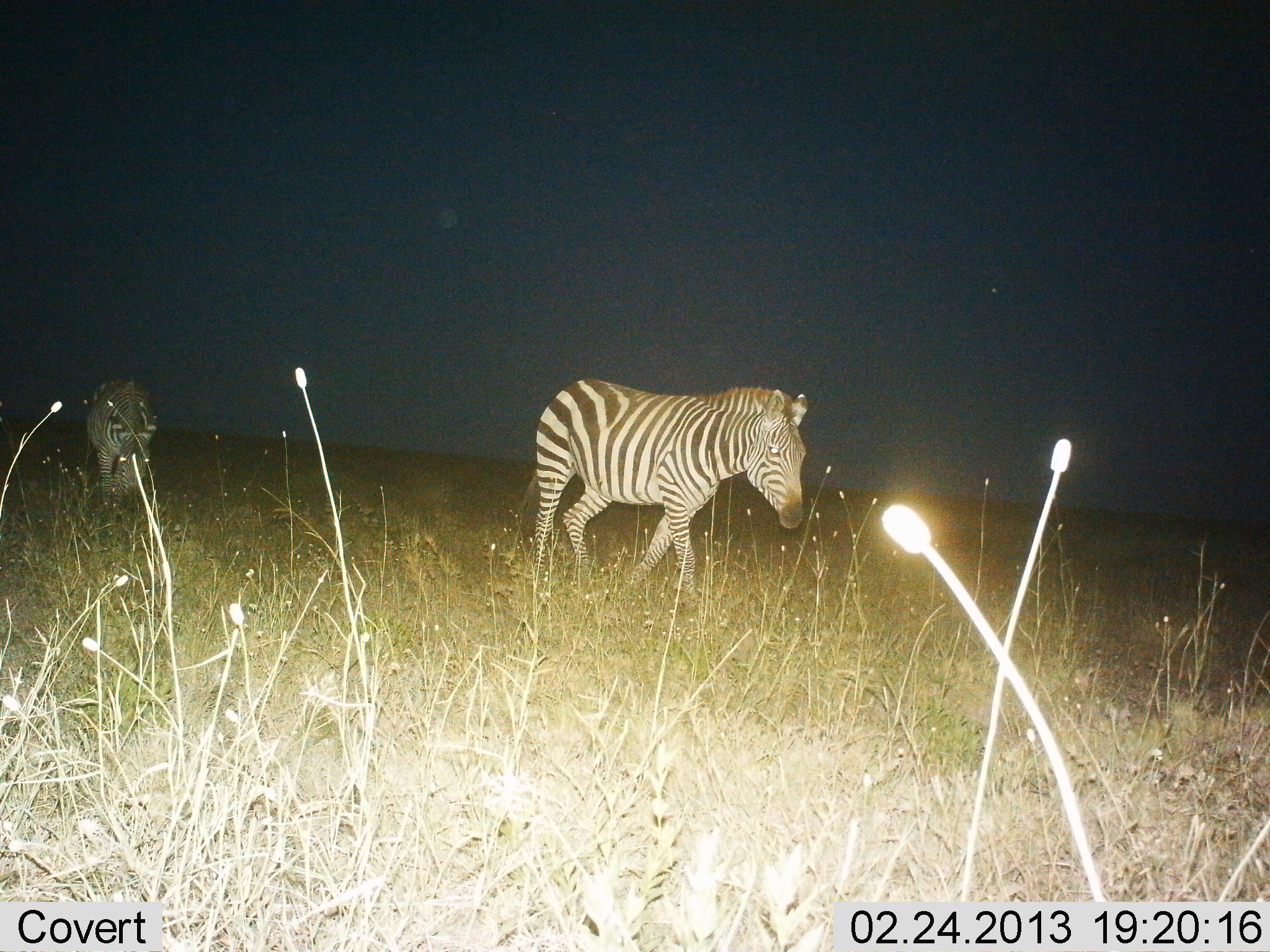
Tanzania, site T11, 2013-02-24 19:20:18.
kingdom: Animalia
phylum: Chordata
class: Mammalia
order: Perissodactyla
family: Equidae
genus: Equus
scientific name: Equus quagga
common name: plains zebra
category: zebra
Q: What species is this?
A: Zebra (plains zebra) (Equus quagga).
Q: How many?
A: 2.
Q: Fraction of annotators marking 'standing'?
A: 10%.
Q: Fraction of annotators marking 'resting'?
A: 0%.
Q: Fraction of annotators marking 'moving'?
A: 95%.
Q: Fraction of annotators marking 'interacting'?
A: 0%.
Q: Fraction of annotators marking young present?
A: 0%.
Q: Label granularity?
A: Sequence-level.